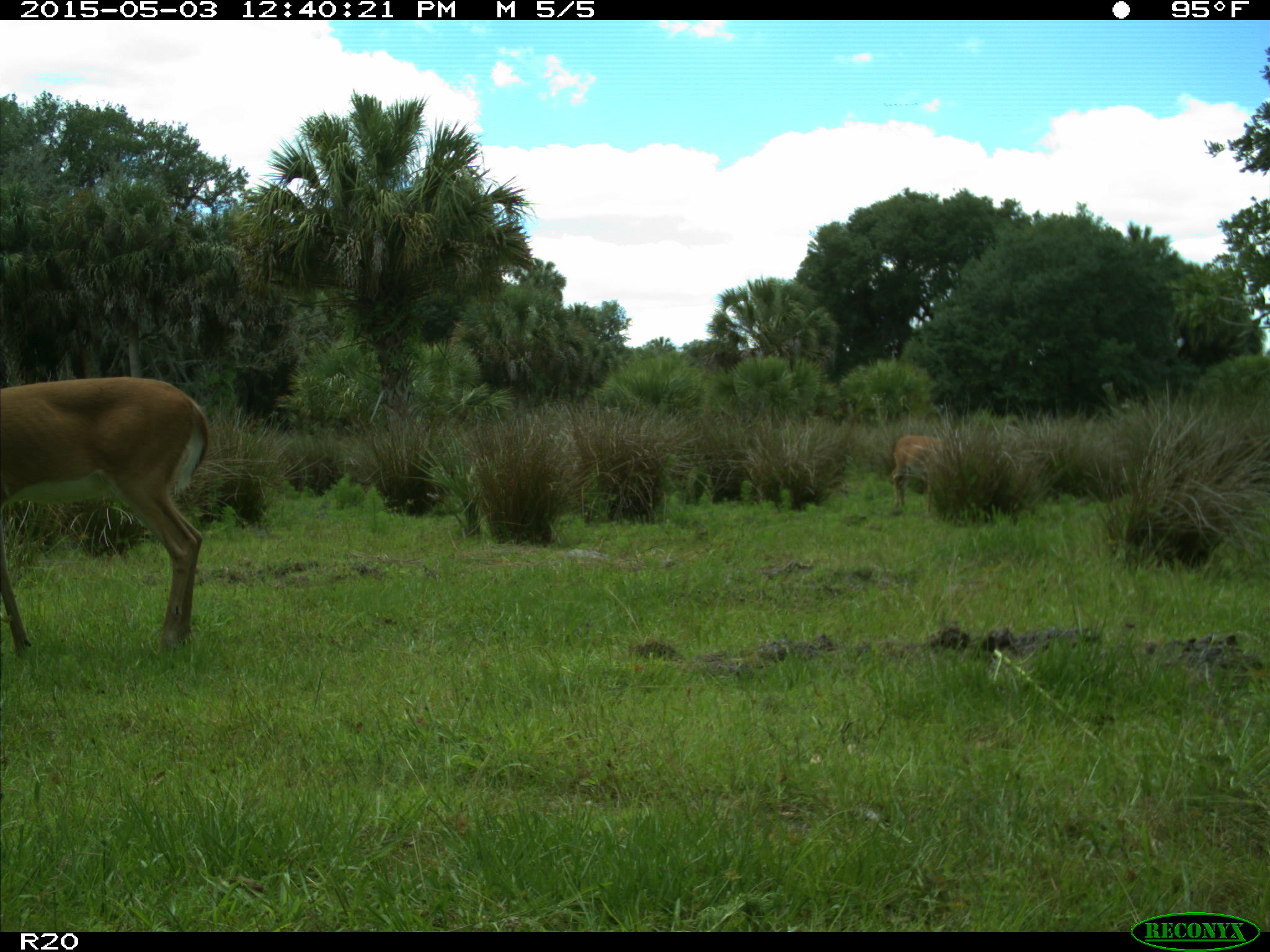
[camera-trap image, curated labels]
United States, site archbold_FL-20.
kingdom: Animalia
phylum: Chordata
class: Mammalia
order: Artiodactyla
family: Cervidae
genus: Odocoileus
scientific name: Odocoileus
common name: deer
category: unidentified deer